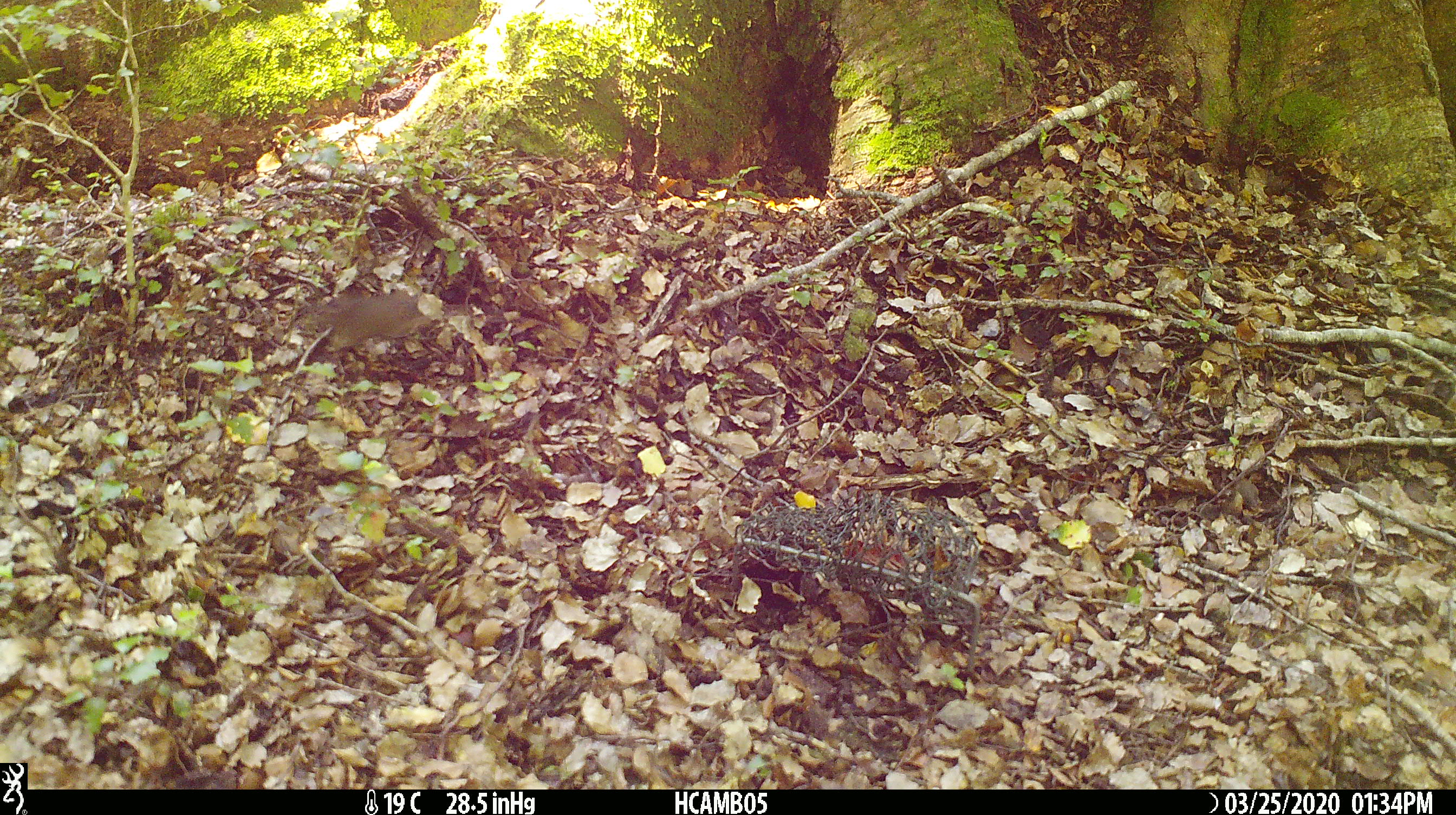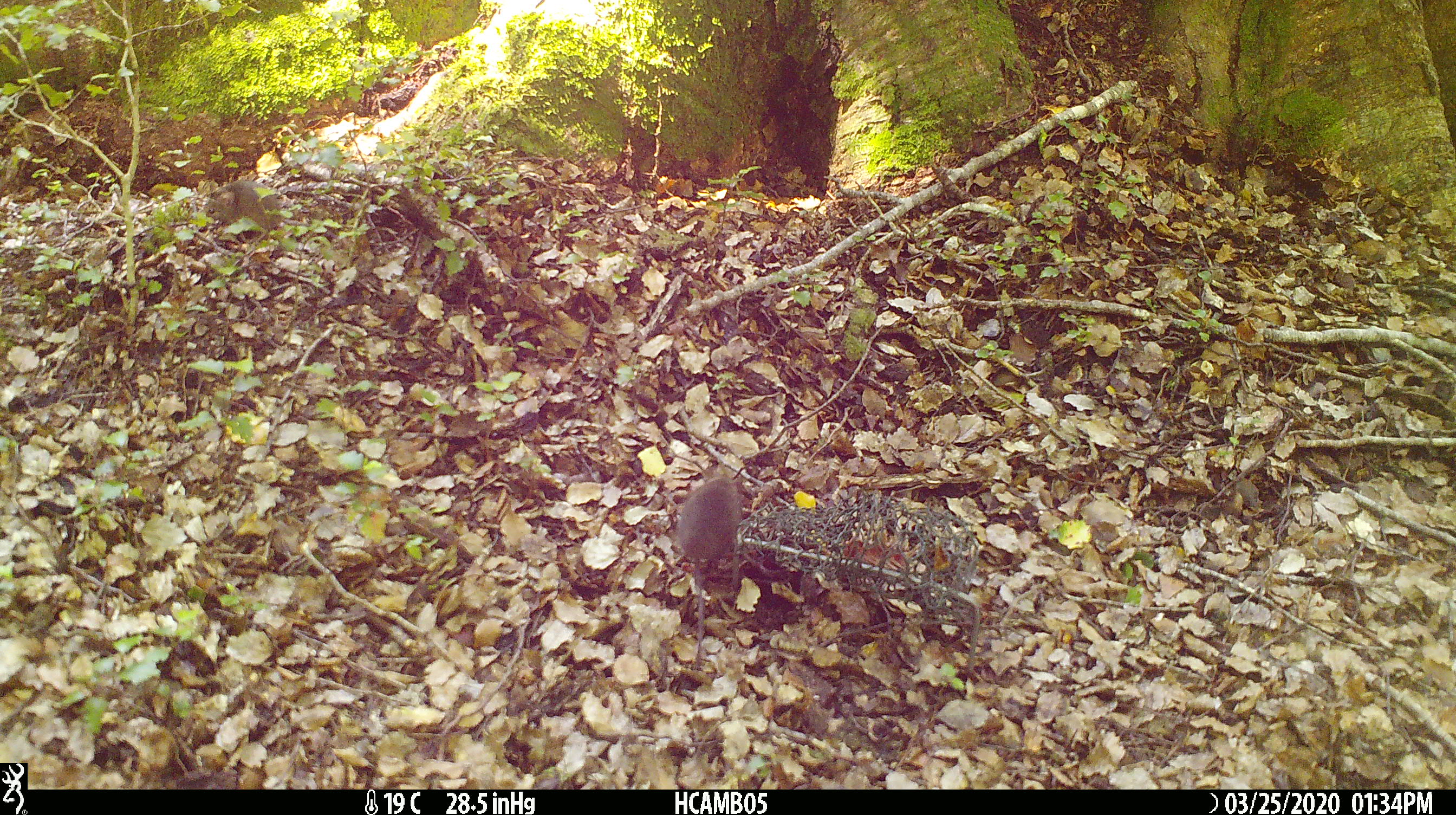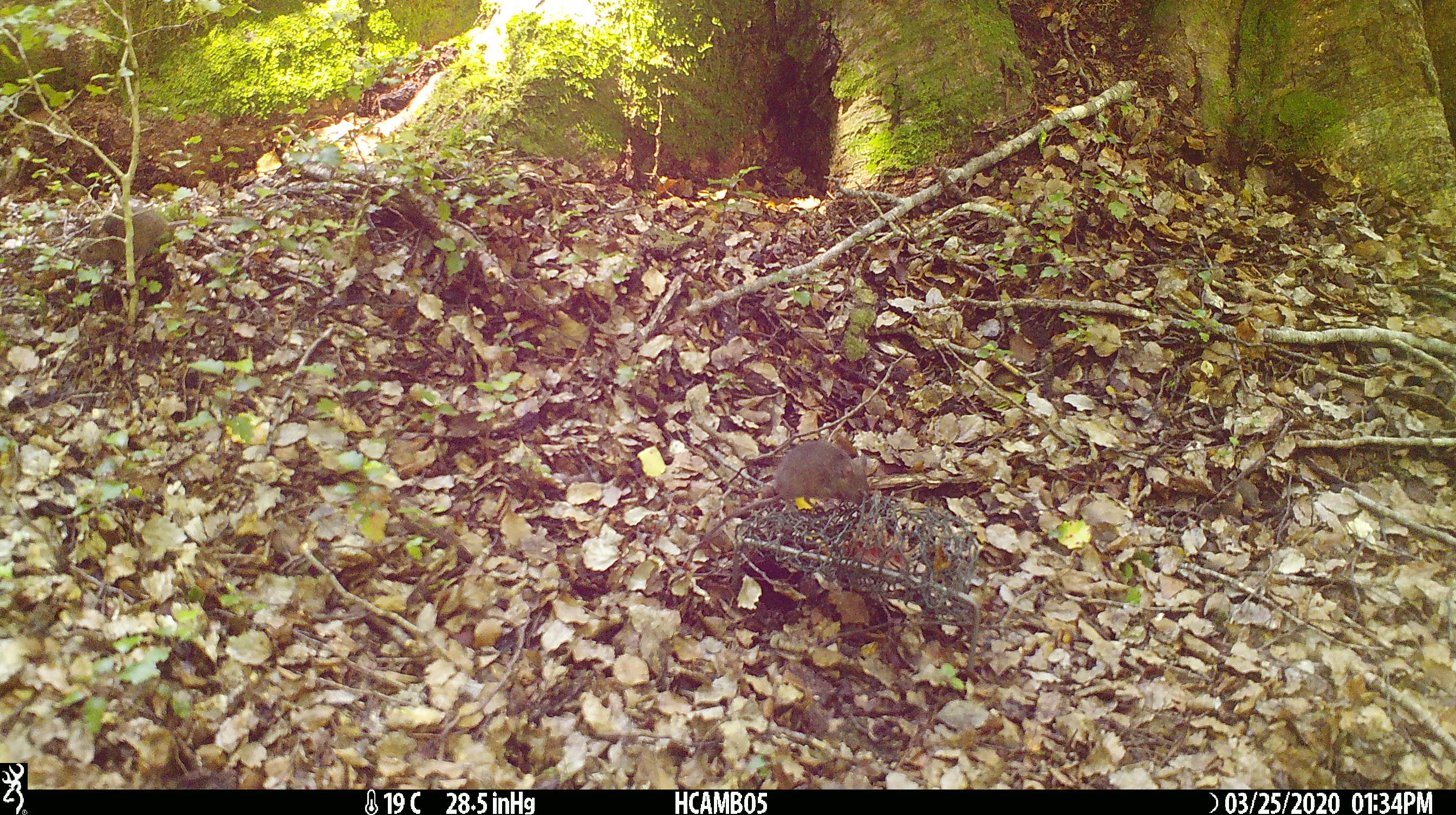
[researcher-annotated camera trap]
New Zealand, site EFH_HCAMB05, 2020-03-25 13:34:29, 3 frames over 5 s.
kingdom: Animalia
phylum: Chordata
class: Mammalia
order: Rodentia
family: Muridae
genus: Mus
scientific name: Mus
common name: mouse